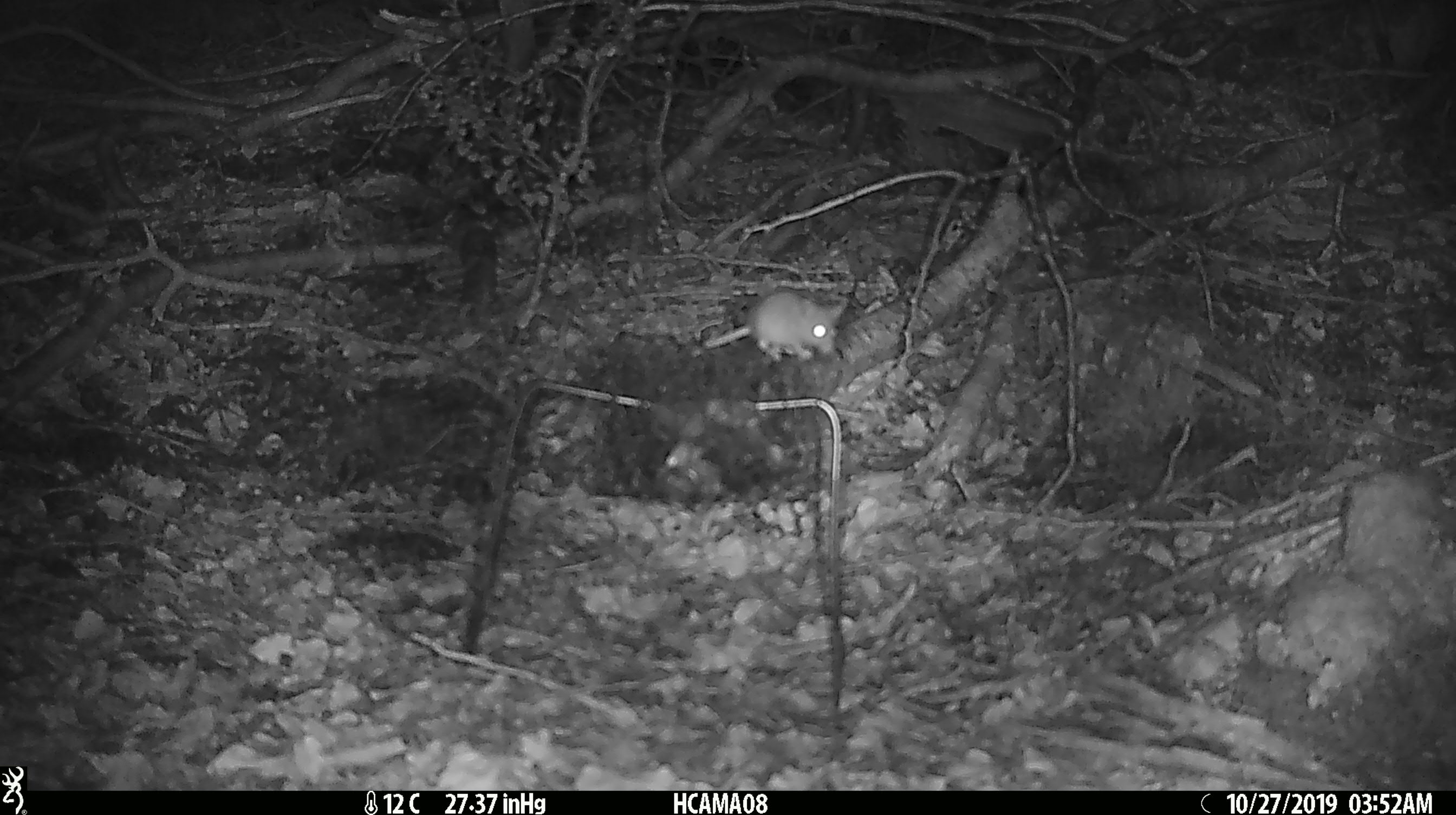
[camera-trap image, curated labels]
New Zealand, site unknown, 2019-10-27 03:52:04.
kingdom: Animalia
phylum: Chordata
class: Mammalia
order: Rodentia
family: Muridae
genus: Mus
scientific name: Mus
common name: mouse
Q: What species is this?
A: Mouse (Mus).